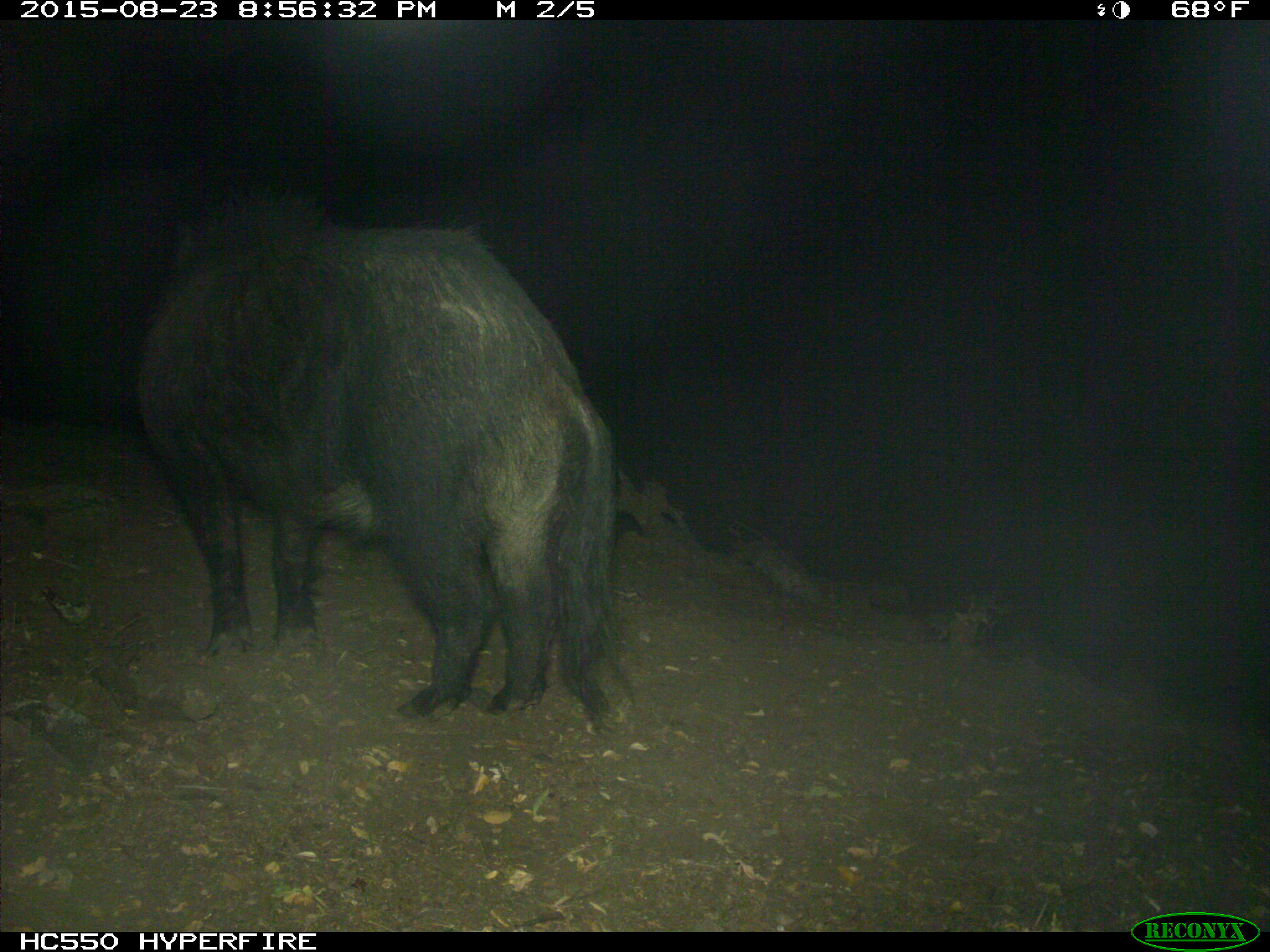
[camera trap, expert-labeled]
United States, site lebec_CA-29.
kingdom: Animalia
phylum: Chordata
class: Mammalia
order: Artiodactyla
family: Suidae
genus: Sus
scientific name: Sus scrofa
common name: wild boar